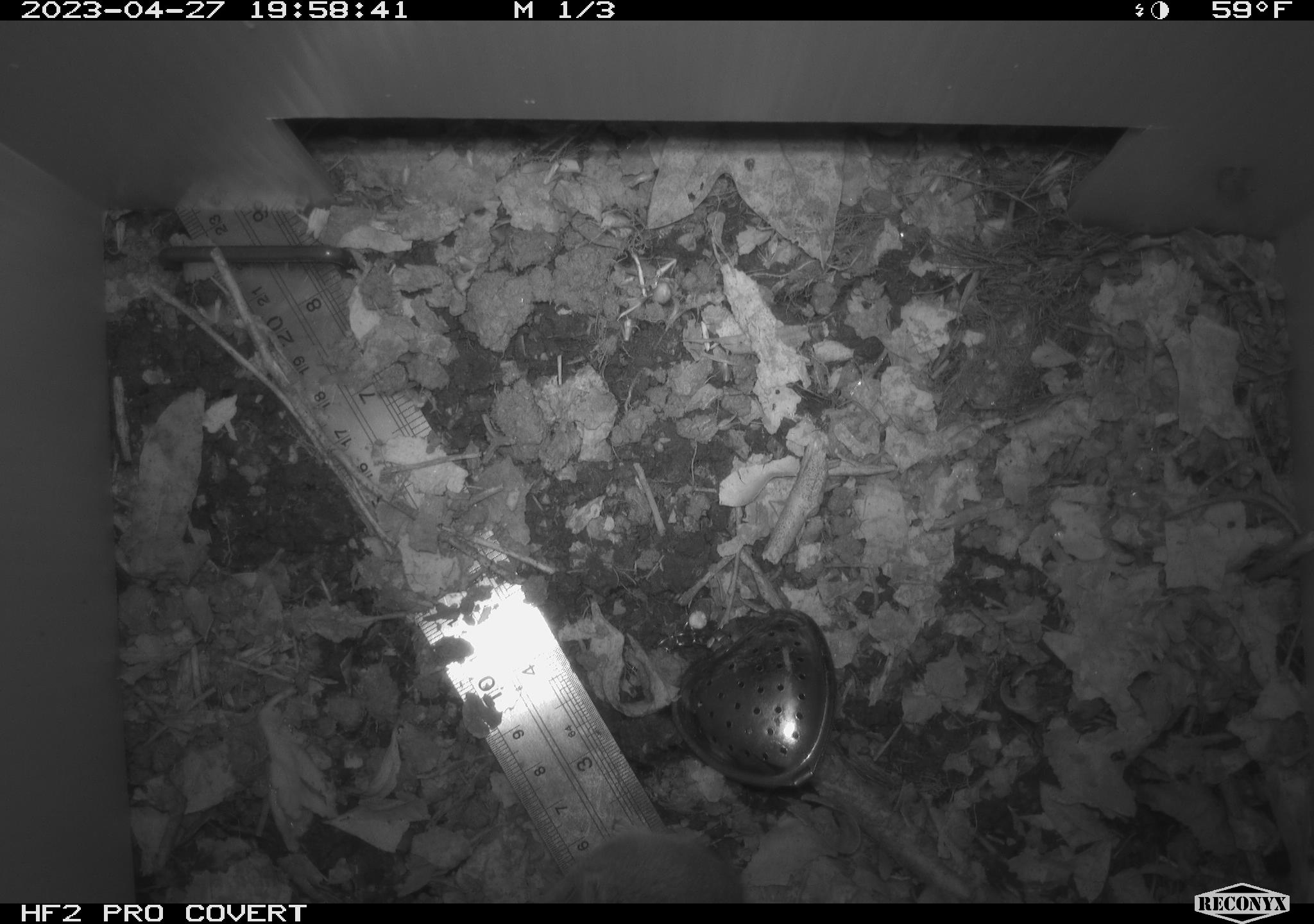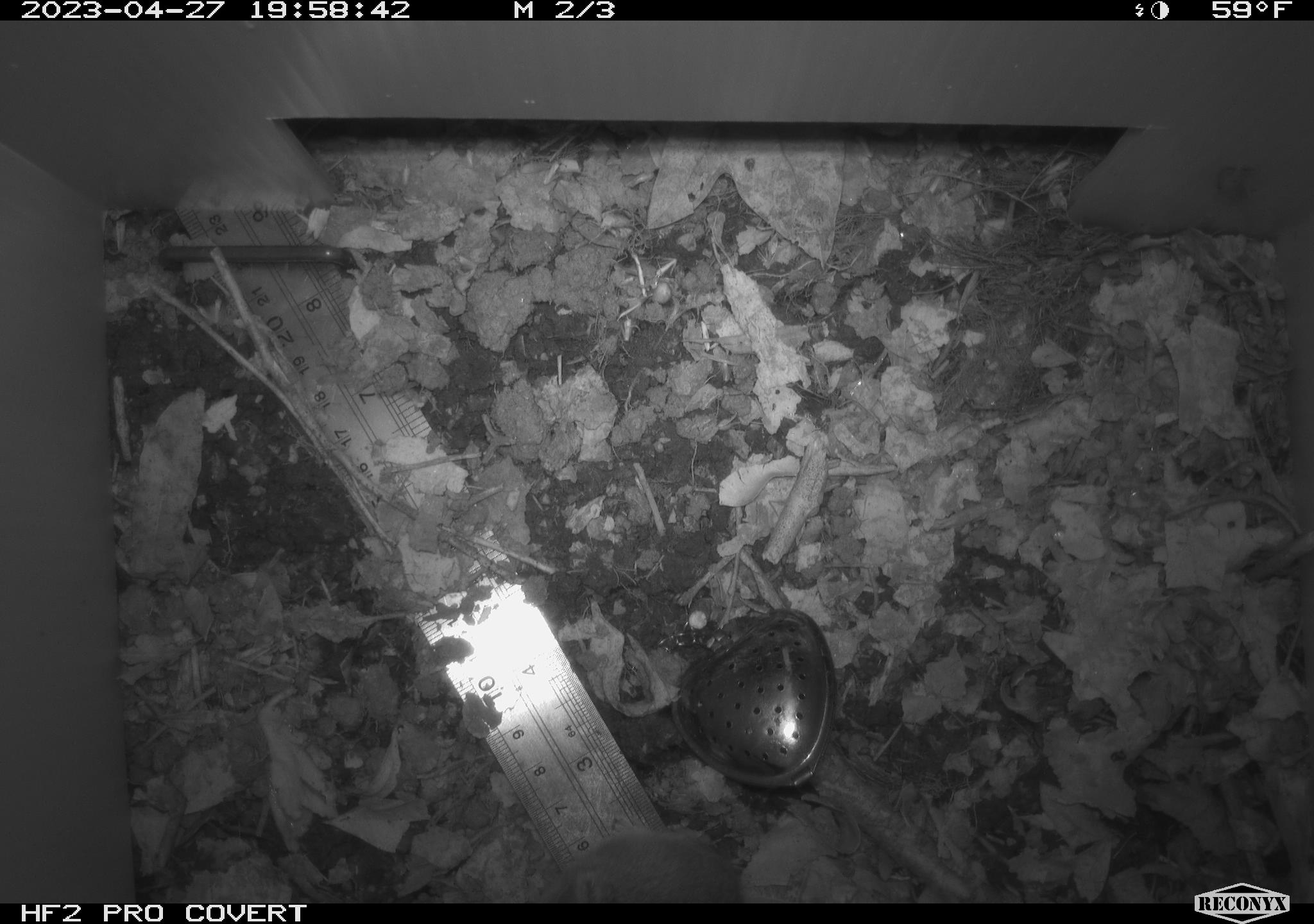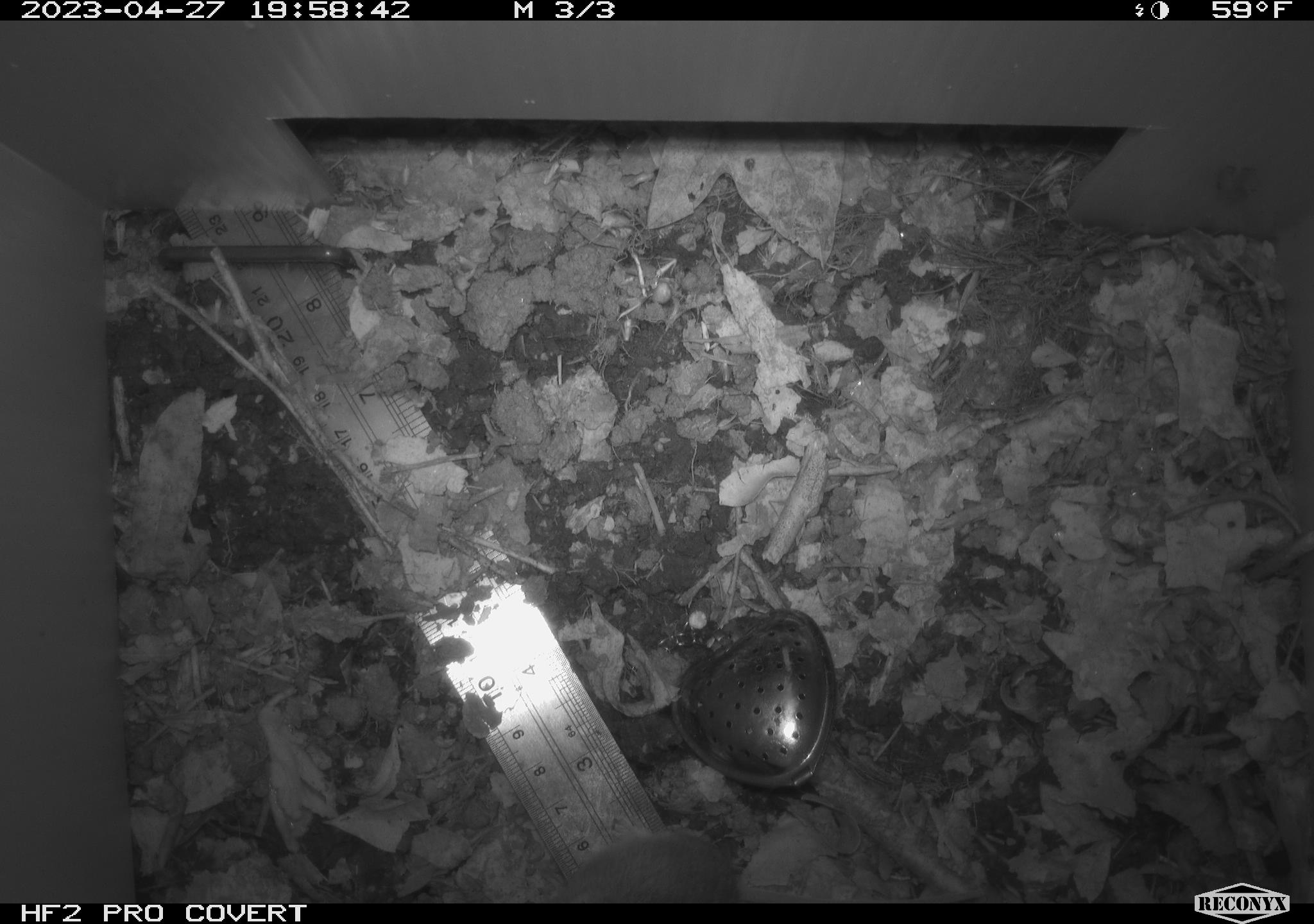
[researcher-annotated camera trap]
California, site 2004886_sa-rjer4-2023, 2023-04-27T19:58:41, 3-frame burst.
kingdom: Animalia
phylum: Chordata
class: Mammalia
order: Rodentia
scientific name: Rodentia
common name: mouse species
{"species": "mouse species (Rodentia)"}